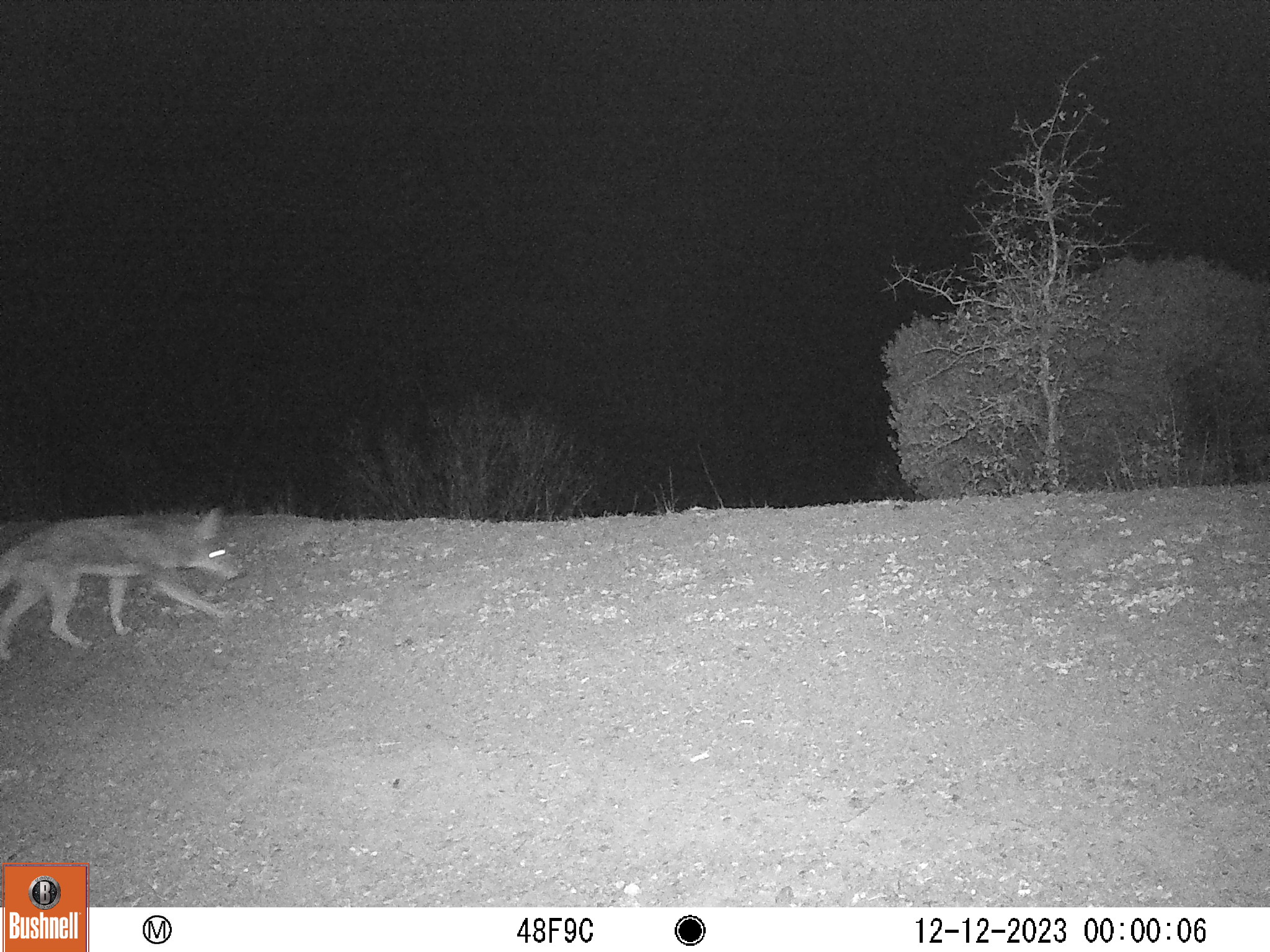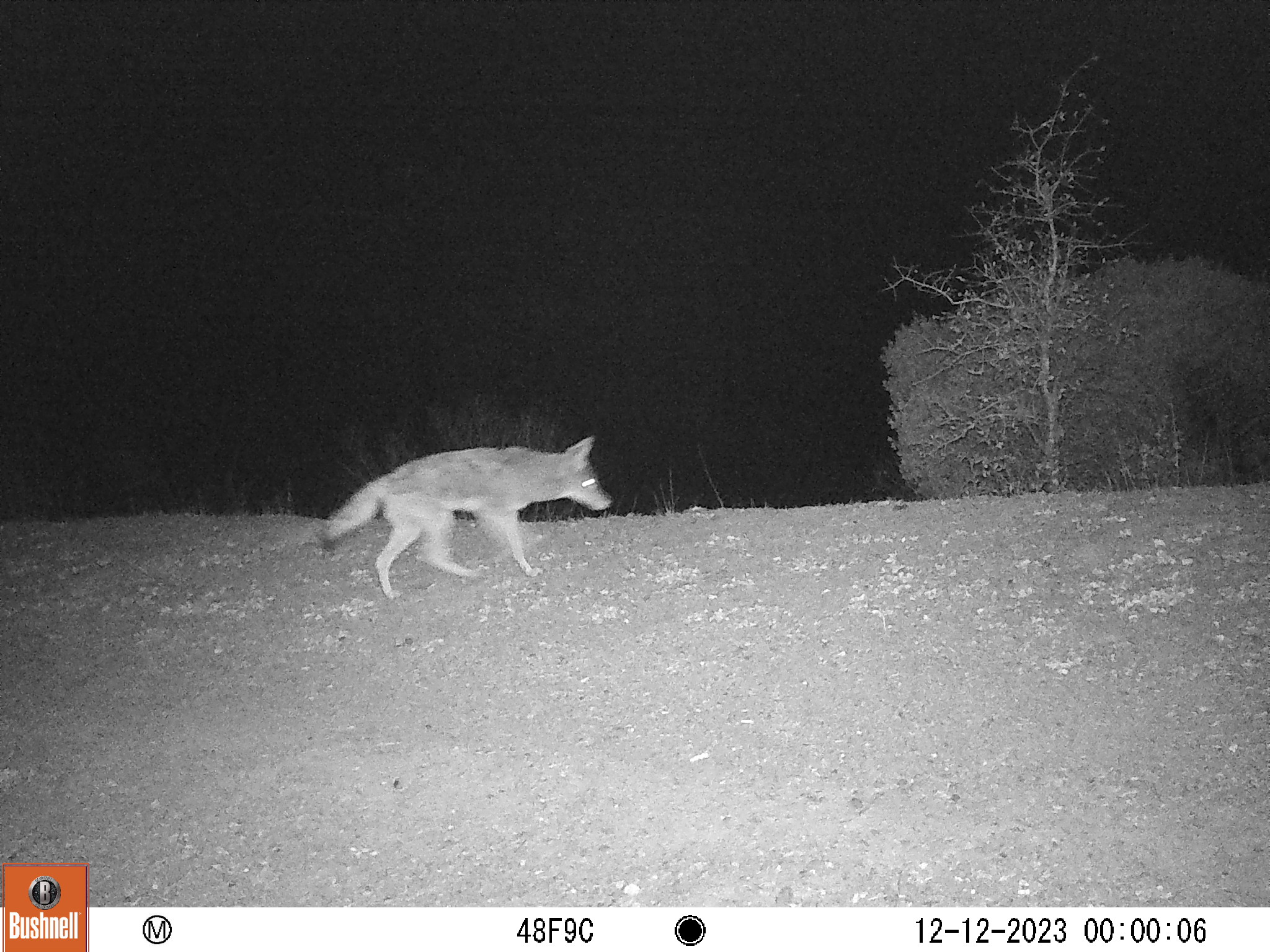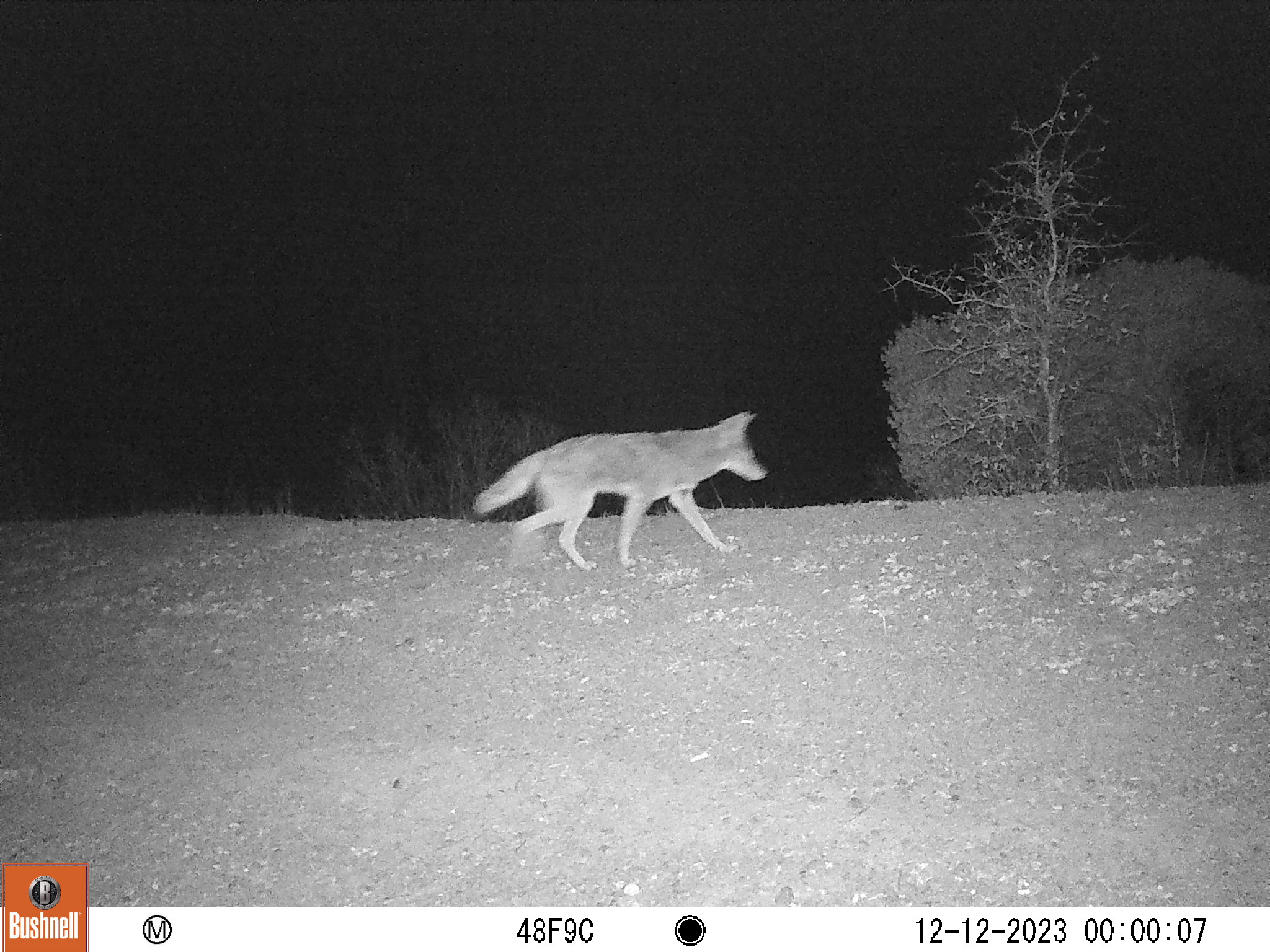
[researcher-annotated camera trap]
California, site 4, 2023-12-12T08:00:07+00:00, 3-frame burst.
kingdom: Animalia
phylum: Chordata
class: Mammalia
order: Carnivora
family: Canidae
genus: Canis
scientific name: Canis latrans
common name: coyote